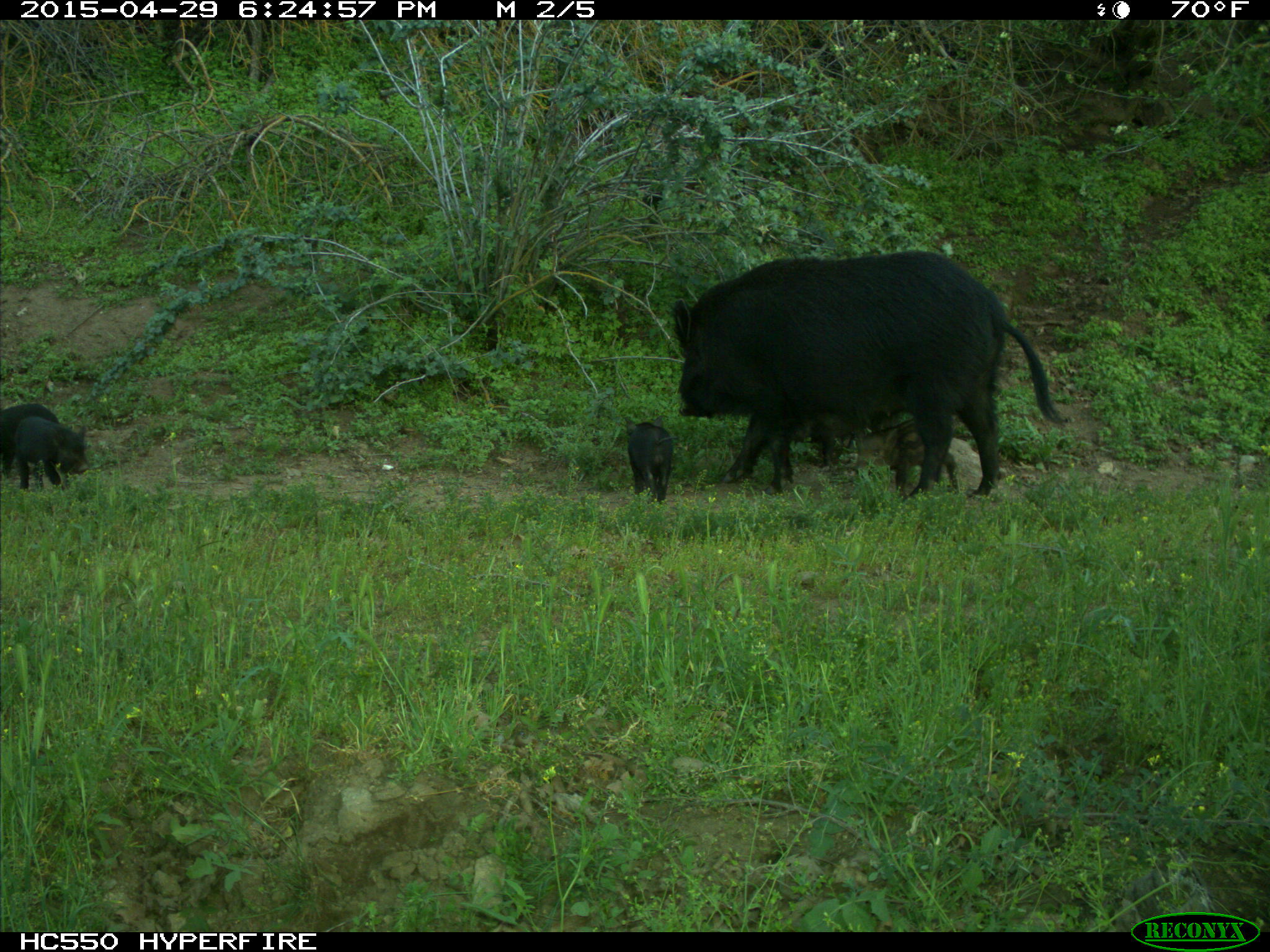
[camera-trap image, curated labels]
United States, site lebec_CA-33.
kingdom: Animalia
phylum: Chordata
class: Mammalia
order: Artiodactyla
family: Suidae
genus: Sus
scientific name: Sus scrofa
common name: wild boar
Sus scrofa (wild boar).